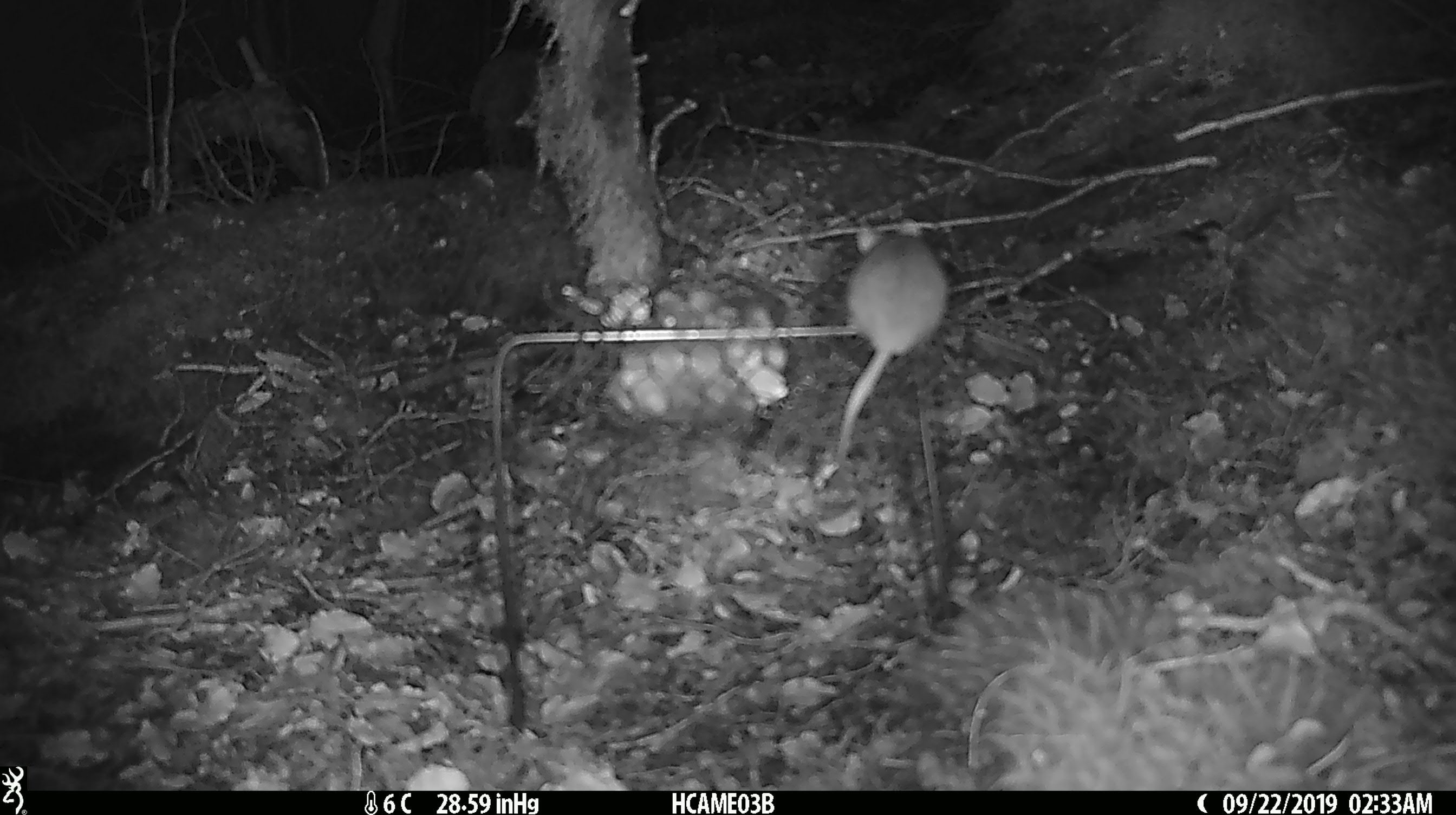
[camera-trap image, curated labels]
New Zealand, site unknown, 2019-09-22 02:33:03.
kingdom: Animalia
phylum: Chordata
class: Mammalia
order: Rodentia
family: Muridae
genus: Mus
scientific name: Mus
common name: mouse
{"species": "mouse (Mus)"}